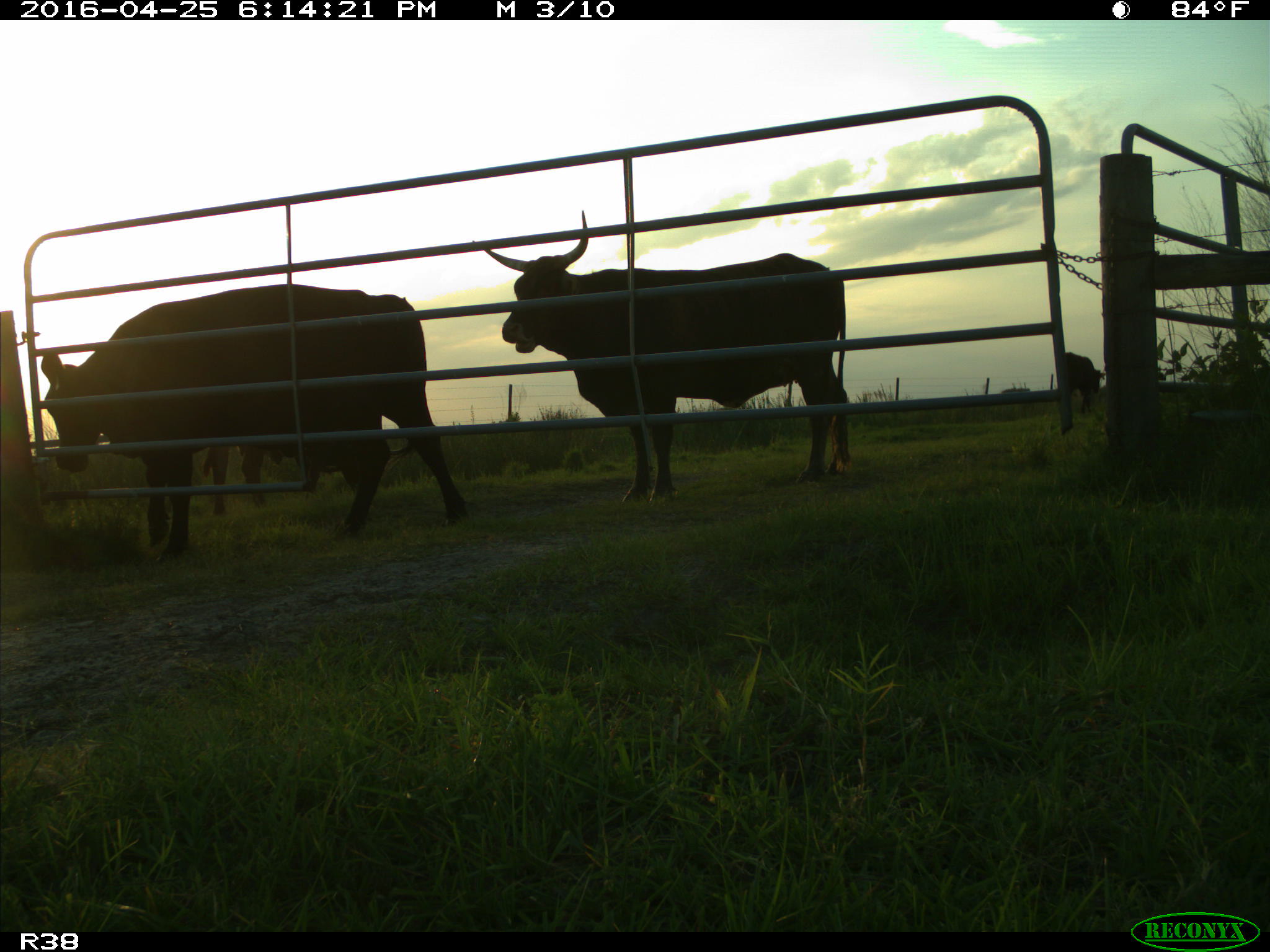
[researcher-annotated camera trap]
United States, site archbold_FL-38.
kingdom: Animalia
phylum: Chordata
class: Mammalia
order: Artiodactyla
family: Bovidae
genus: Bos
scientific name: Bos taurus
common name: domestic cow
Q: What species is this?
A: Bos taurus (domestic cow).